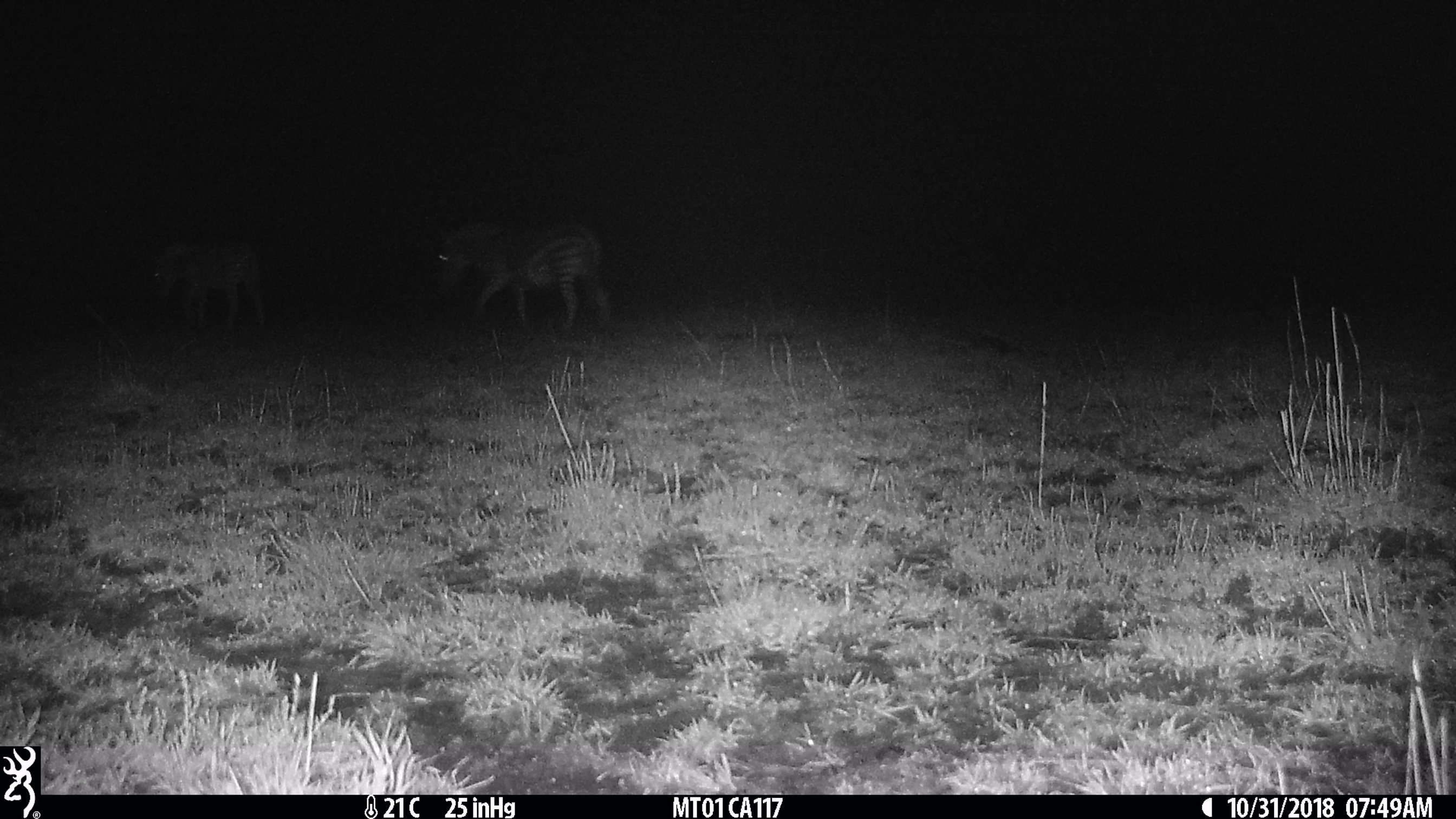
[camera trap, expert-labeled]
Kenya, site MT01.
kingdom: Animalia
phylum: Chordata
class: Mammalia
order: Perissodactyla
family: Equidae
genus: Equus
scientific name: Equus quagga burchellii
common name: burchell's zebra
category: zebra